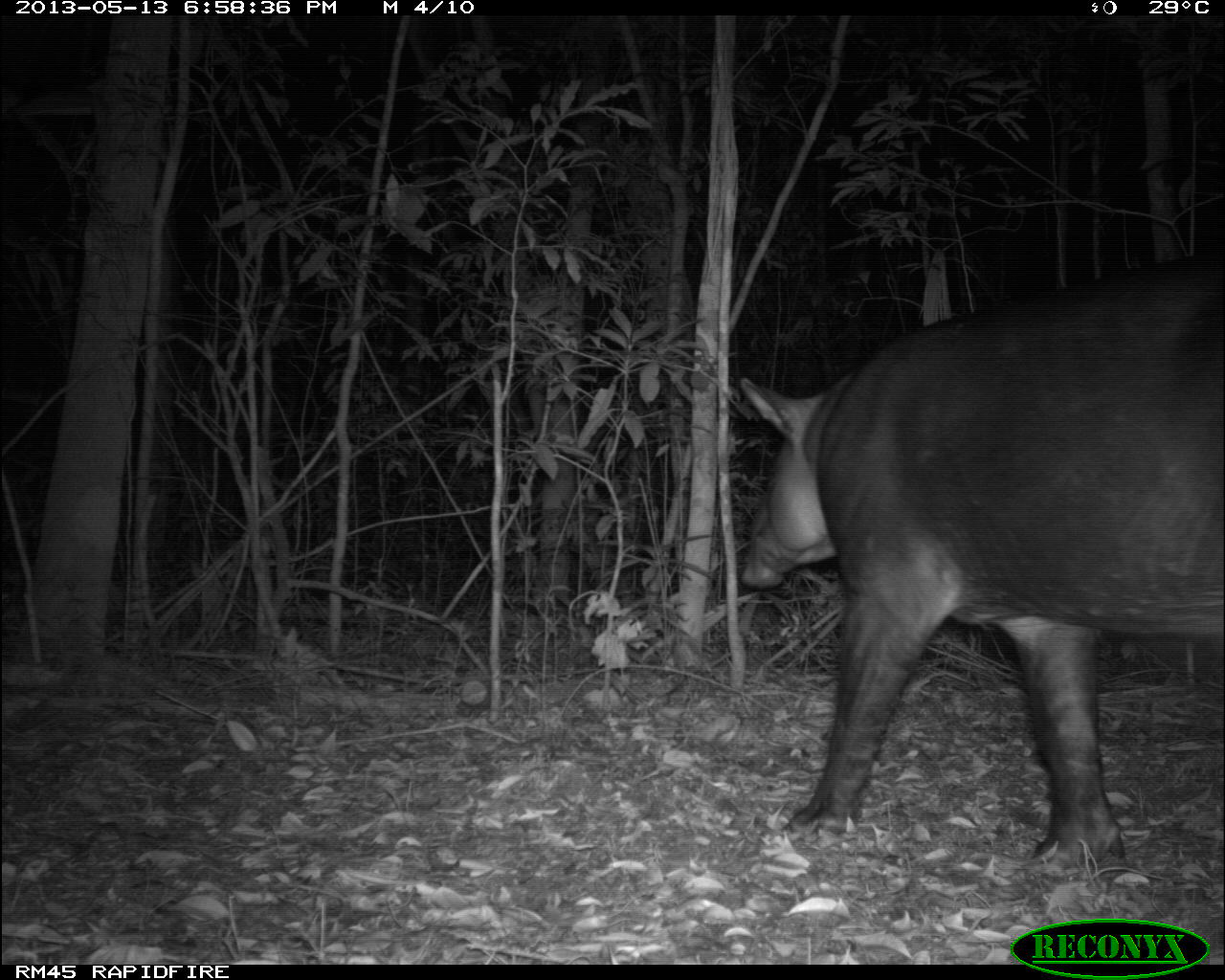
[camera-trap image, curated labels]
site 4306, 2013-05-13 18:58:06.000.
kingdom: Animalia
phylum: Chordata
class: Mammalia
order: Perissodactyla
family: Tapiridae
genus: Tapirus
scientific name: Tapirus bairdii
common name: baird's tapir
Tapirus bairdii (baird's tapir), count 1, sex male.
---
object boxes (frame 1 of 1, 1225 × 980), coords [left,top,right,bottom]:
tapirus bairdii: [737,260,1225,871]